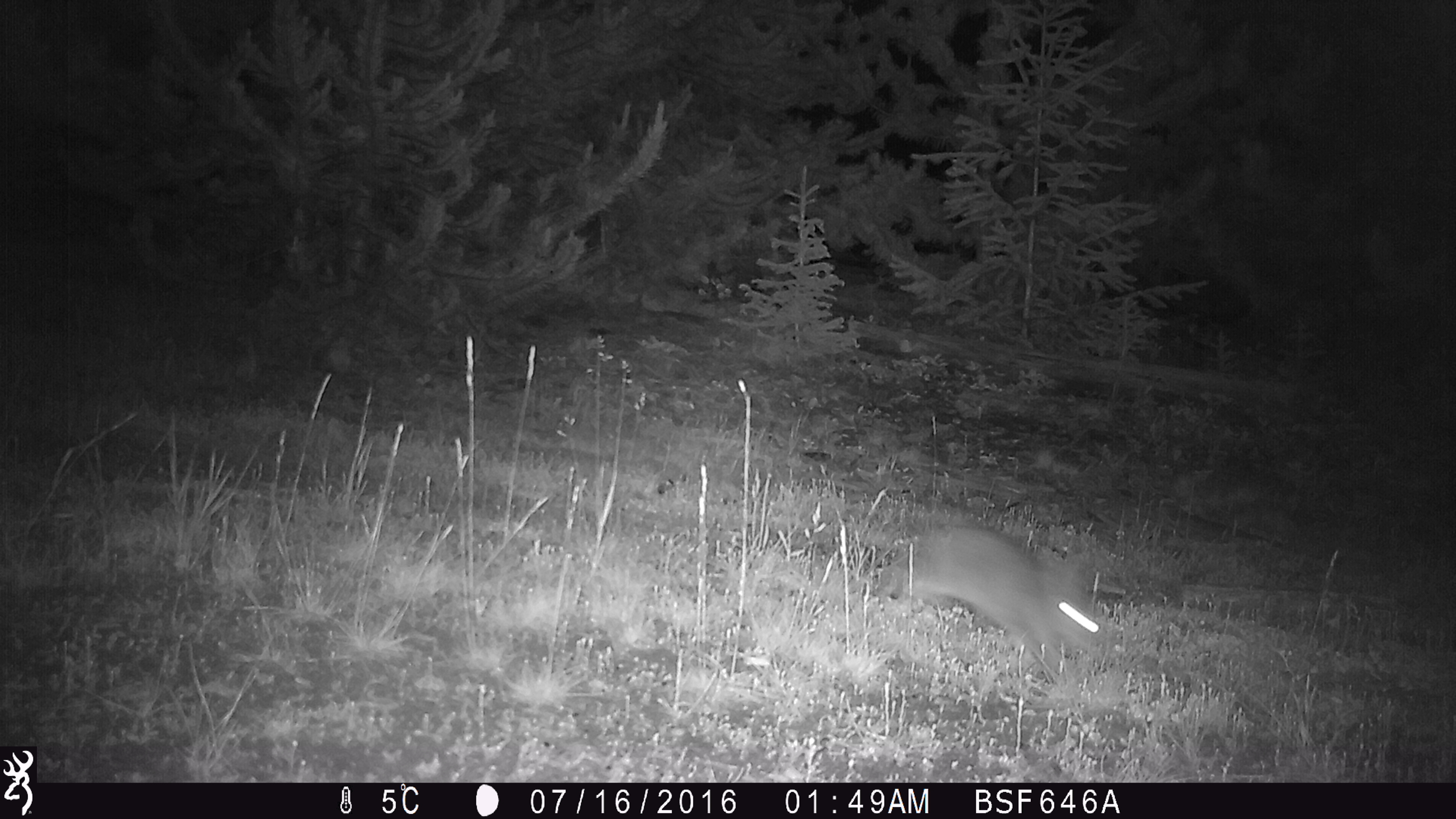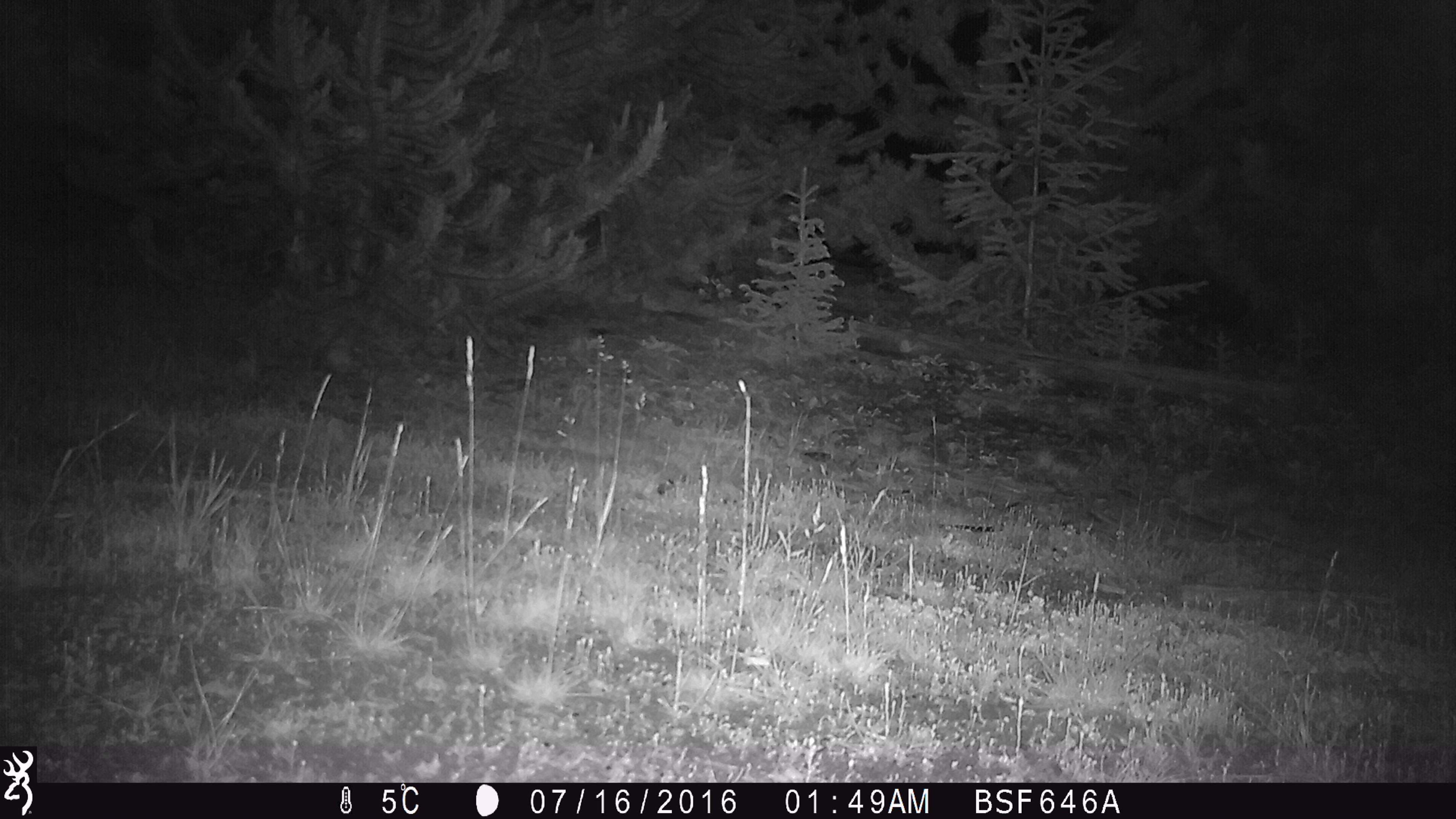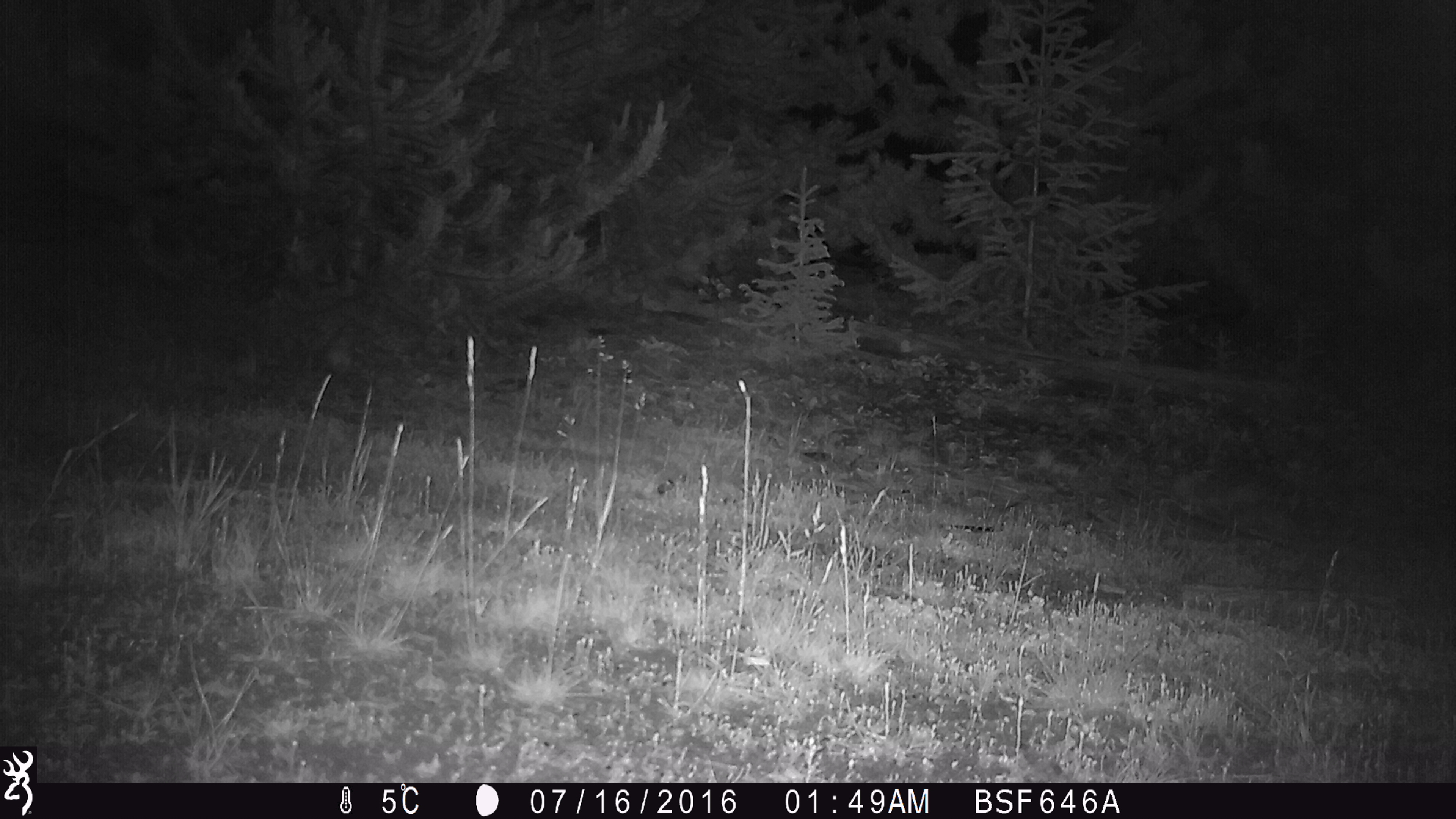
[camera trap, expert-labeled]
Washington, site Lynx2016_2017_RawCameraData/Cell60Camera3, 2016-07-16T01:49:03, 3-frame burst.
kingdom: Animalia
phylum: Chordata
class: Mammalia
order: Lagomorpha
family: Leporidae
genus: Lepus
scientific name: Lepus americanus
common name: snowshoe hare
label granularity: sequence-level